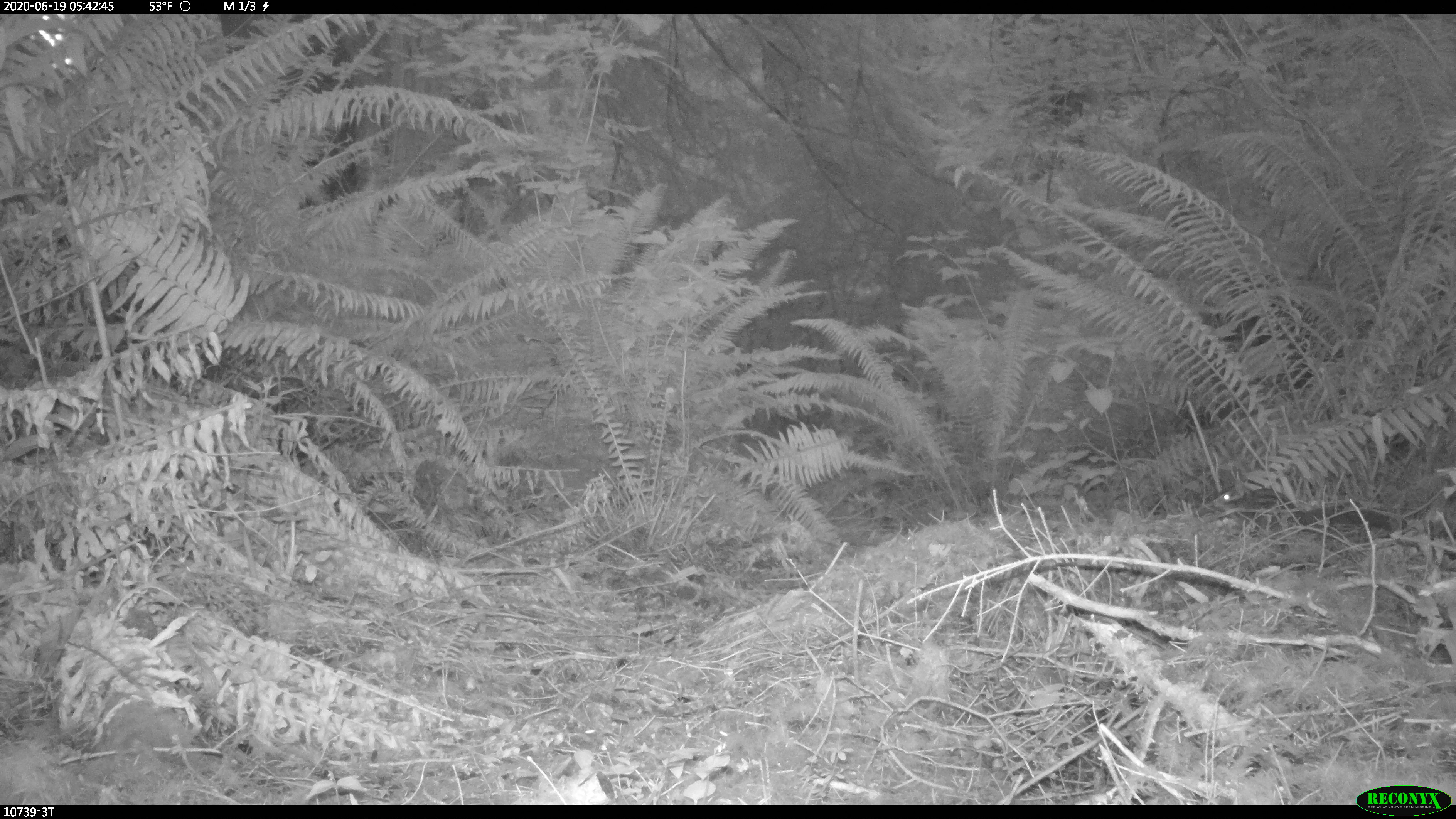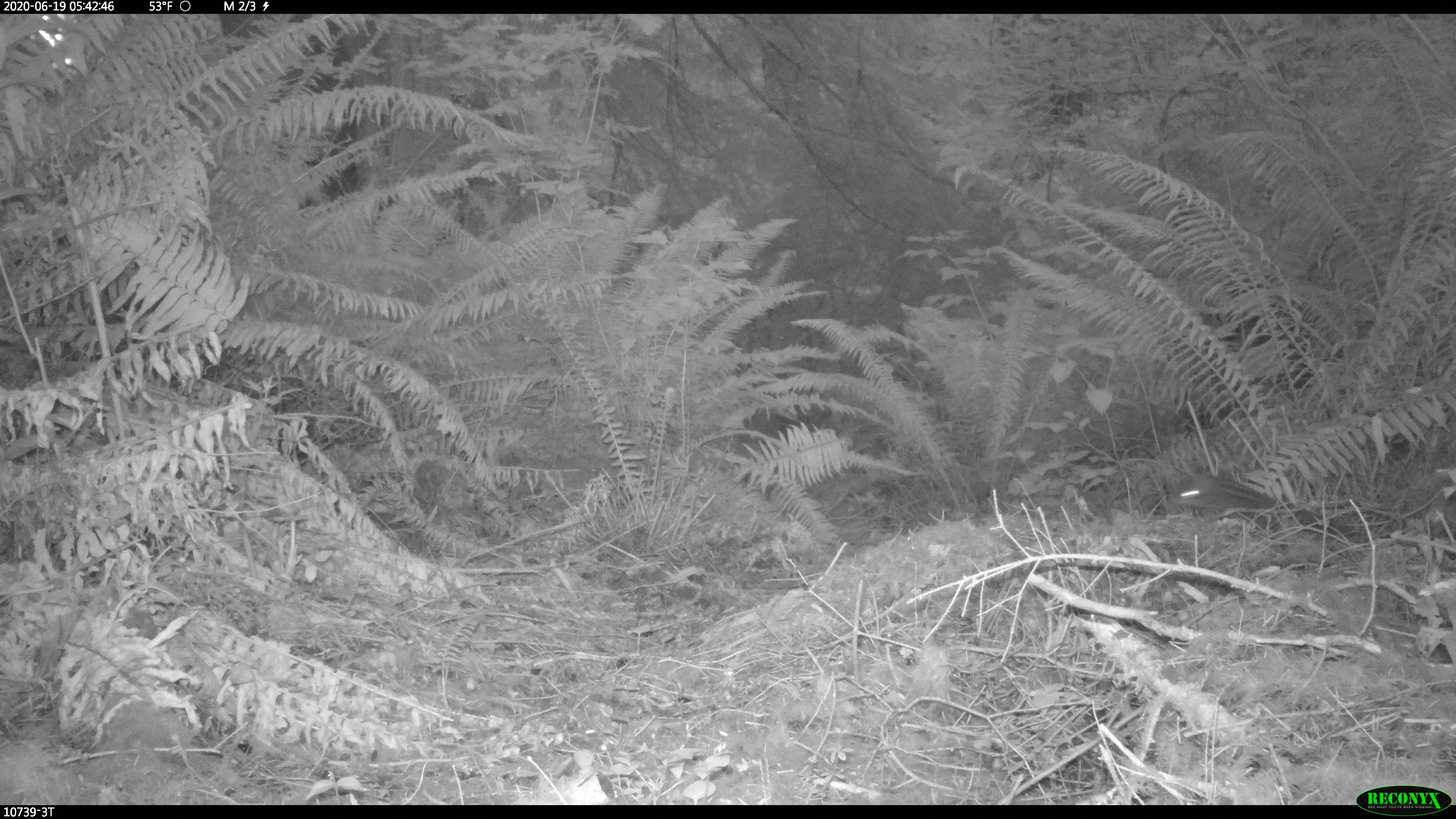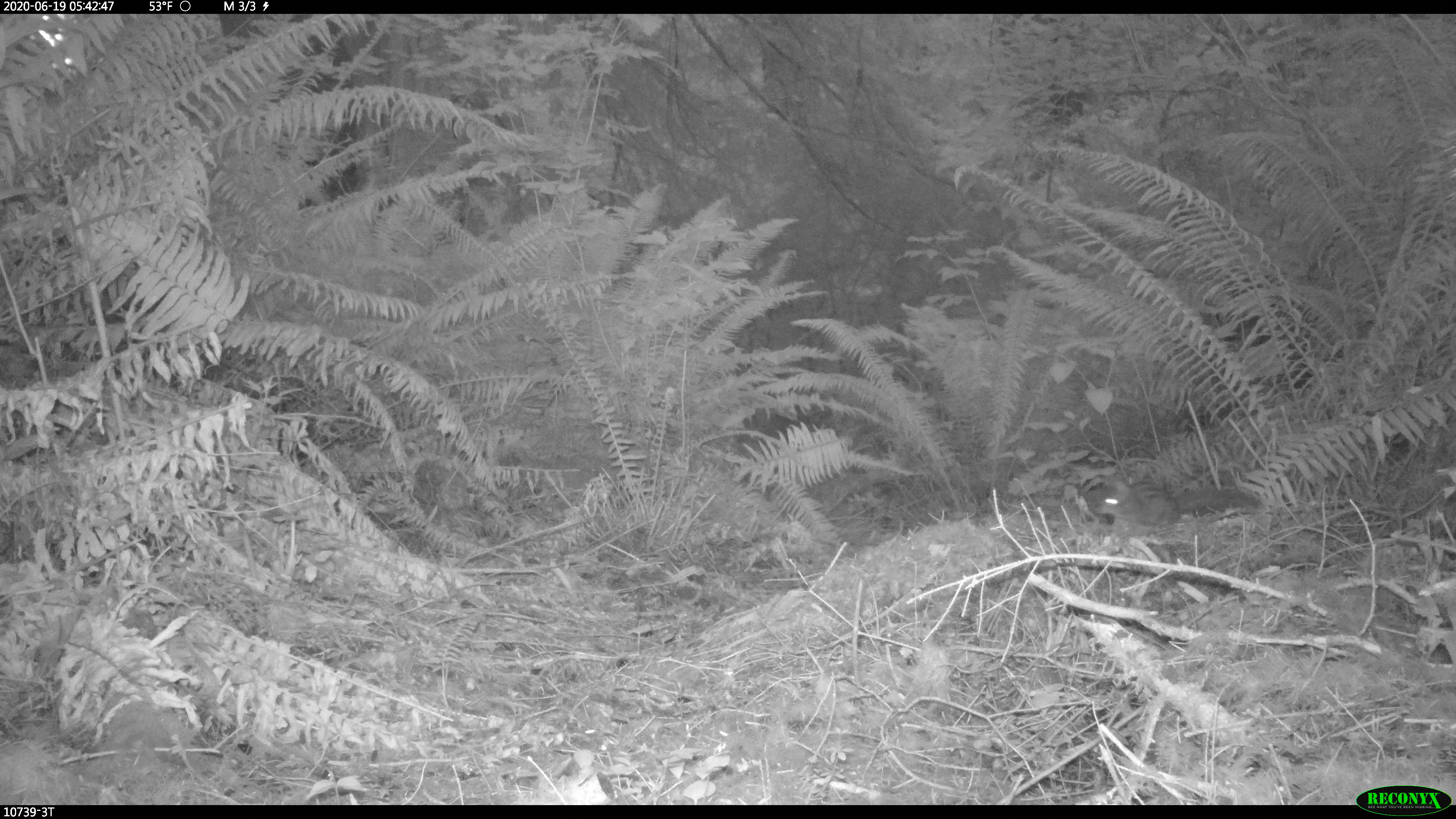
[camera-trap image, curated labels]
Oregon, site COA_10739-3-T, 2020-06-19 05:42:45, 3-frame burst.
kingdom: Animalia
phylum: Chordata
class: Mammalia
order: Rodentia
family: Sciuridae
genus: Neotamias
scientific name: Neotamias townsendii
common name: townsend's chipmunk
Townsend's chipmunk (Neotamias townsendii).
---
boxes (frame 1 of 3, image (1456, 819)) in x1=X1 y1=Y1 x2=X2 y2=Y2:
townsend's chipmunk: x1=1208 y1=469 x2=1412 y2=540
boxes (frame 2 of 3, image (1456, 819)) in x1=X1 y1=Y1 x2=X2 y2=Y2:
townsend's chipmunk: x1=1168 y1=463 x2=1347 y2=540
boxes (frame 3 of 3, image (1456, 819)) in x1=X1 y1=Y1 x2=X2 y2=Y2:
townsend's chipmunk: x1=1088 y1=476 x2=1266 y2=531